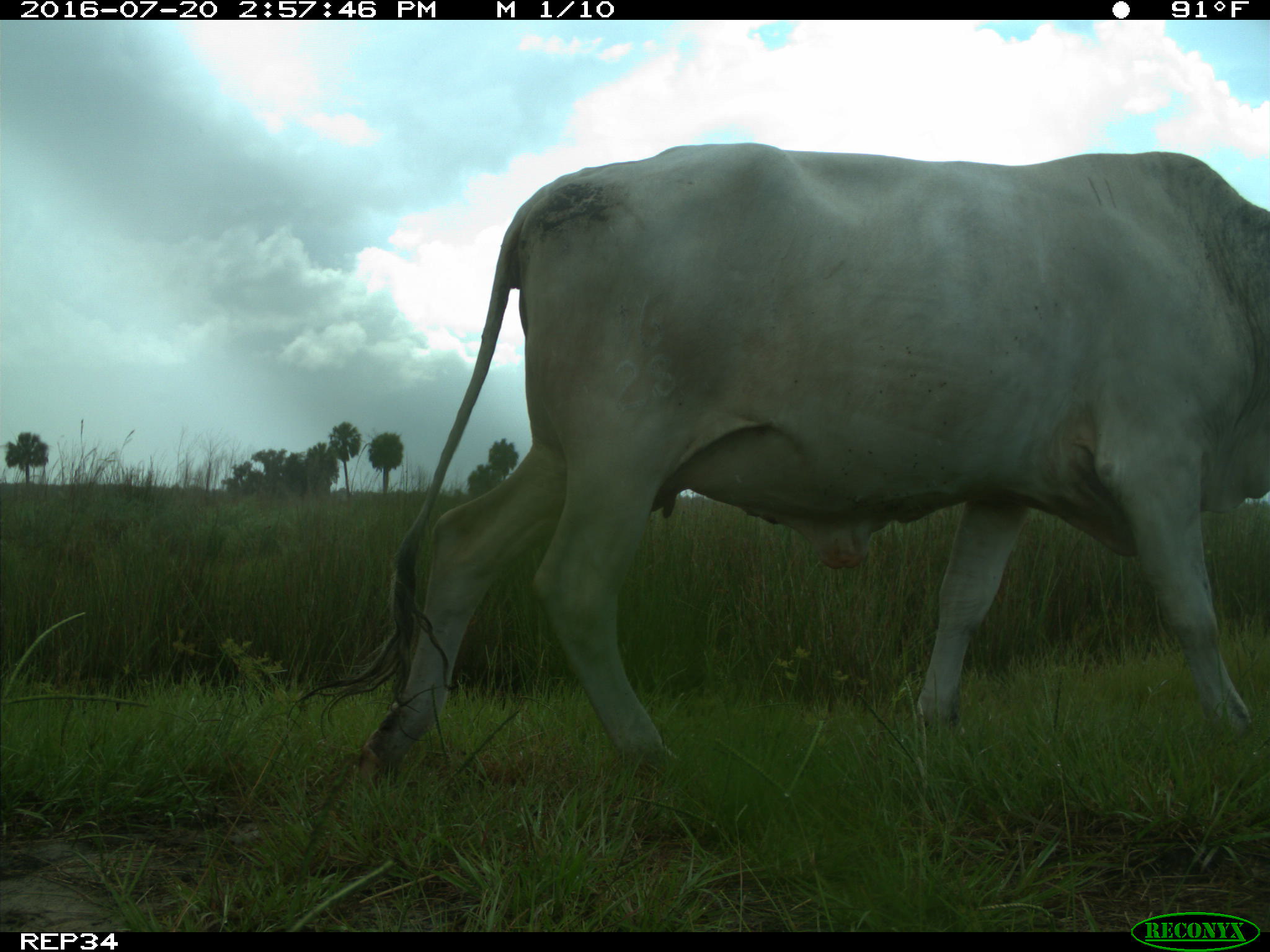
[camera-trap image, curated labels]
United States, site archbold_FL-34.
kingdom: Animalia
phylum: Chordata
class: Mammalia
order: Artiodactyla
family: Bovidae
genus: Bos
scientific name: Bos taurus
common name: domestic cow